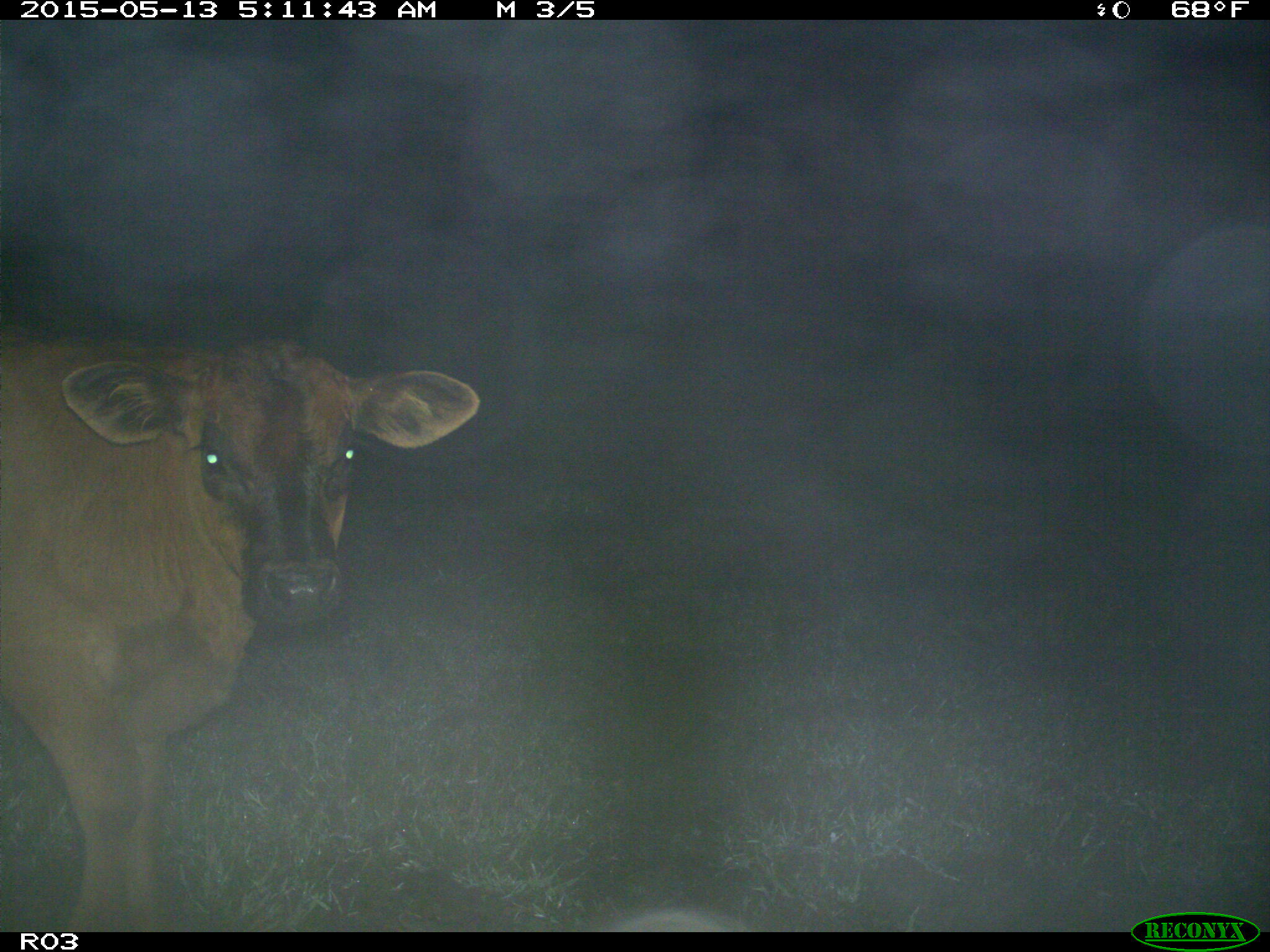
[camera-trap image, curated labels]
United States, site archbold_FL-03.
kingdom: Animalia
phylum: Chordata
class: Mammalia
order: Artiodactyla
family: Bovidae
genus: Bos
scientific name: Bos taurus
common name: domestic cow